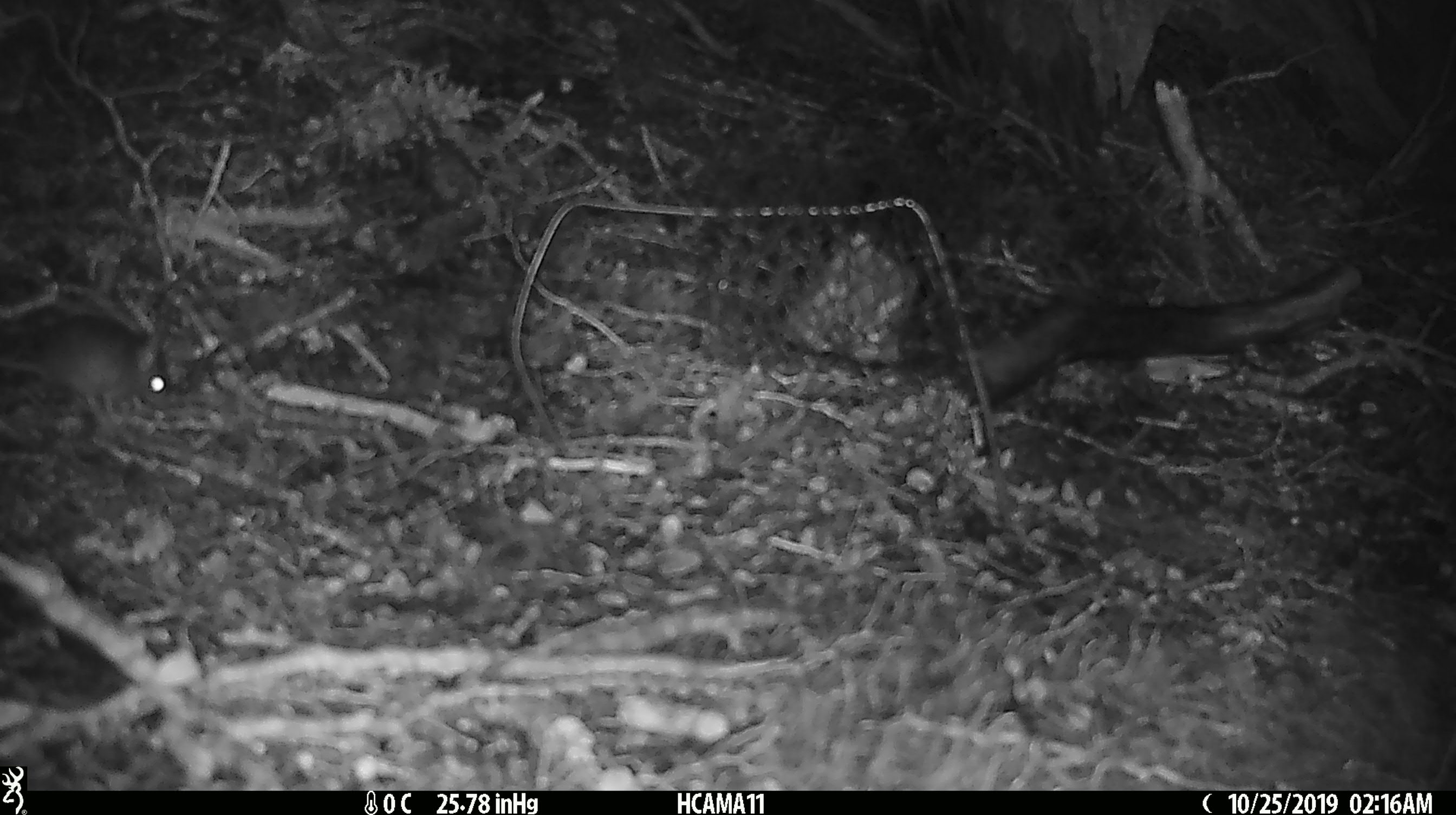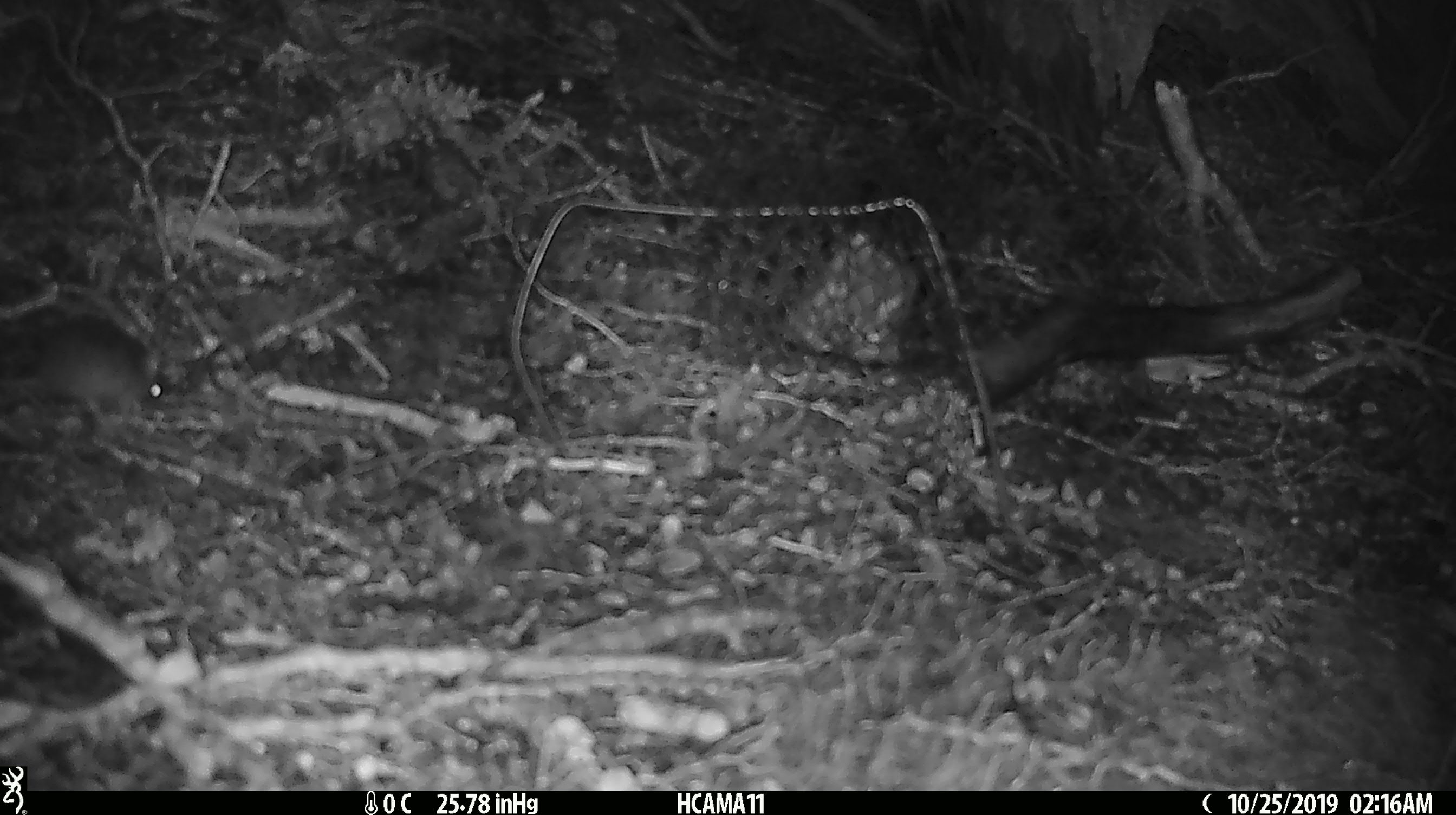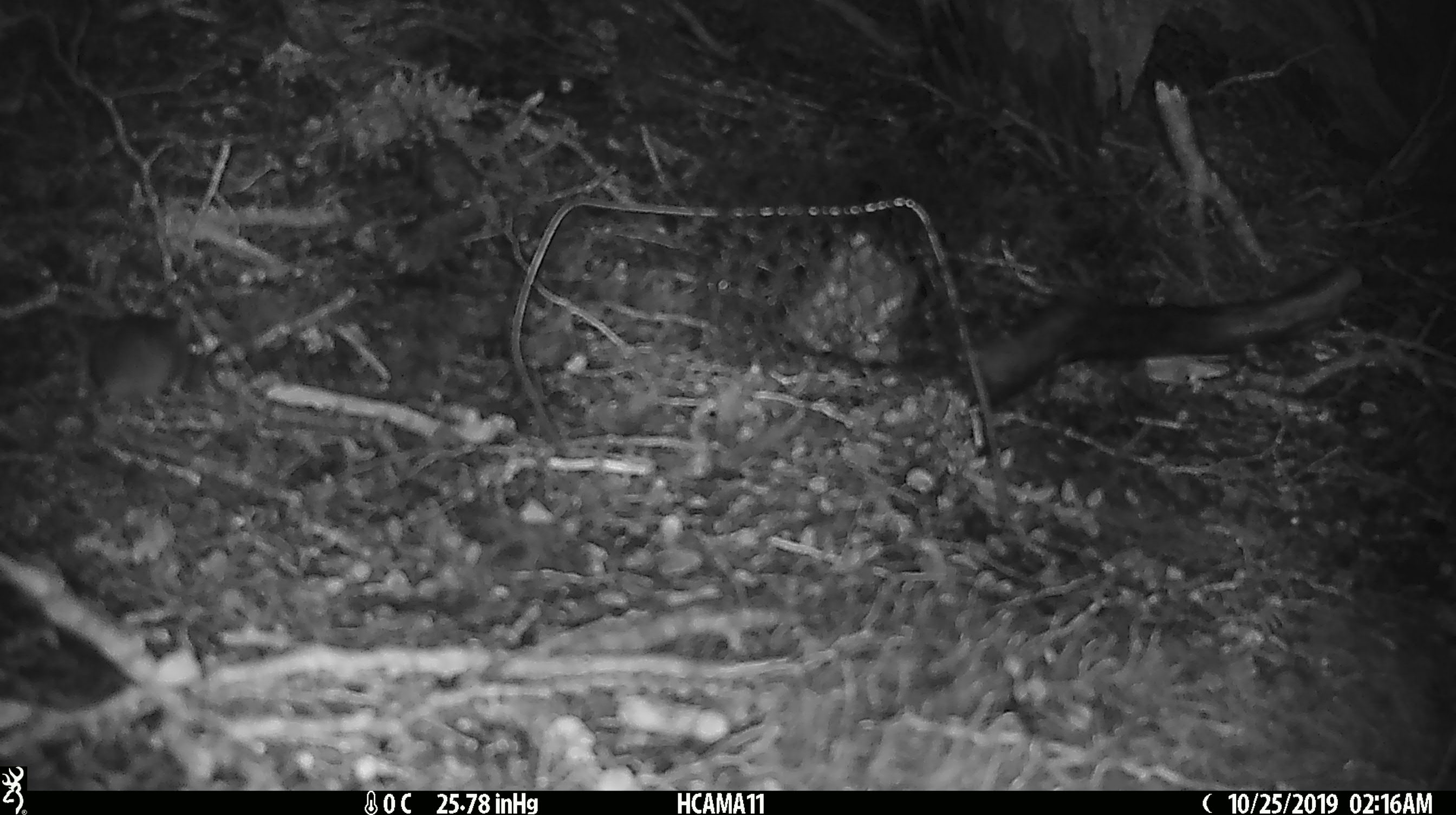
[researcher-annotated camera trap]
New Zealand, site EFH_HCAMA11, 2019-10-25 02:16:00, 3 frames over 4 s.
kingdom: Animalia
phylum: Chordata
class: Mammalia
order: Rodentia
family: Muridae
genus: Mus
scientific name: Mus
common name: mouse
Mouse (Mus).